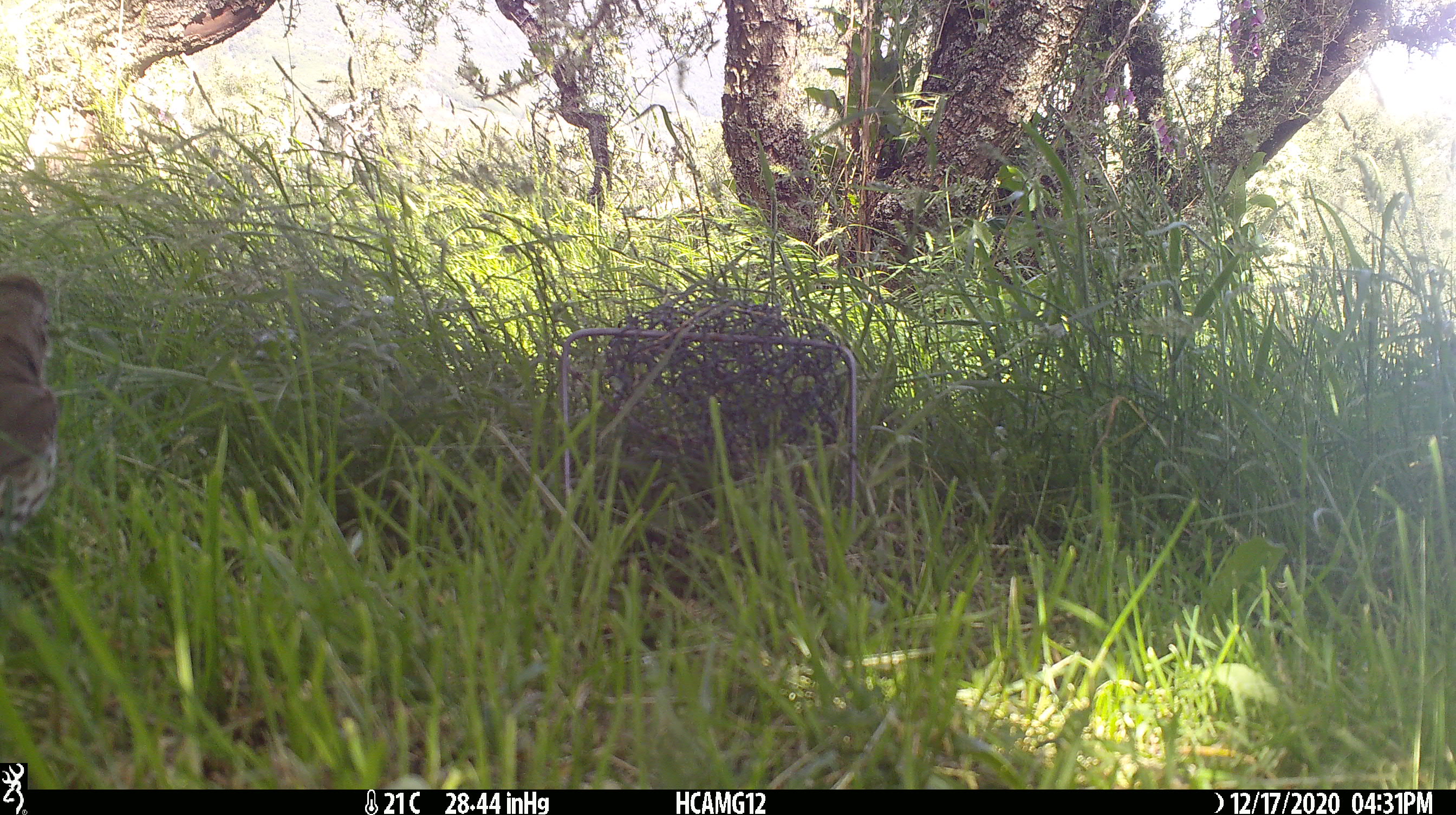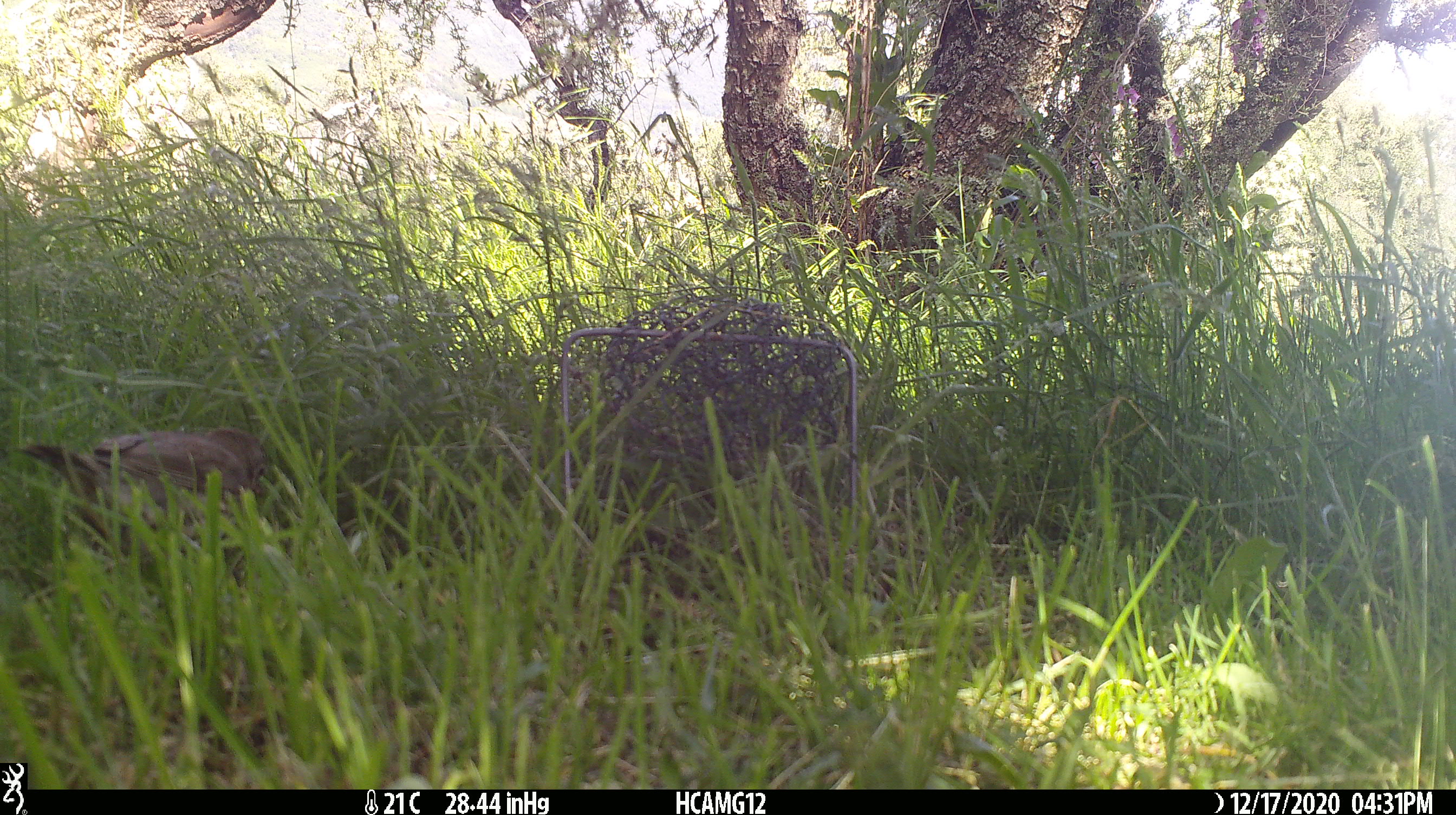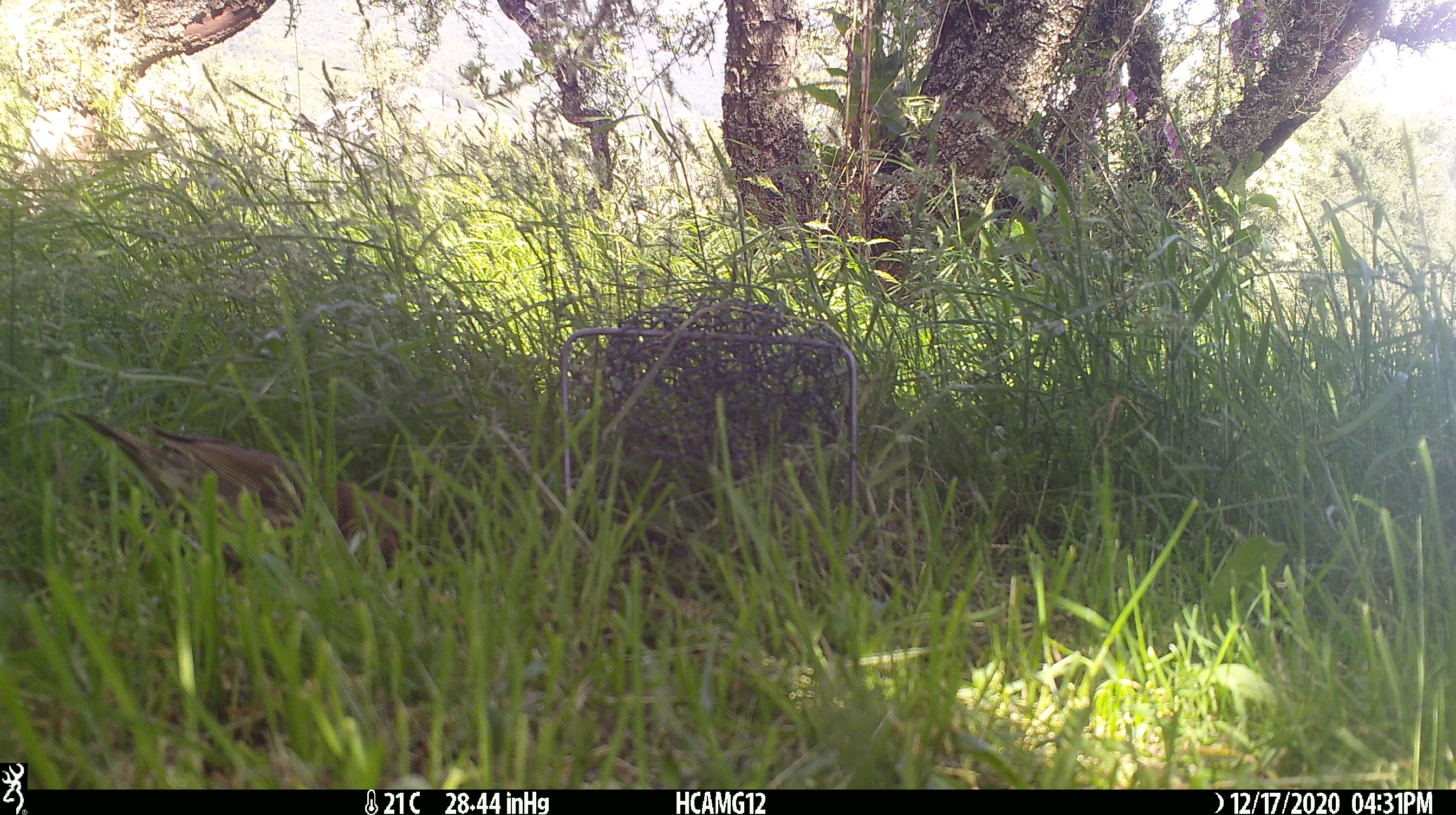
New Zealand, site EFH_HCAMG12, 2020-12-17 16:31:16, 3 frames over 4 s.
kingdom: Animalia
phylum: Chordata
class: Aves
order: Passeriformes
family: Turdidae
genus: Turdus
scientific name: Turdus philomelos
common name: song thrush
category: thrush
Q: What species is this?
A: Thrush (song thrush) (Turdus philomelos).